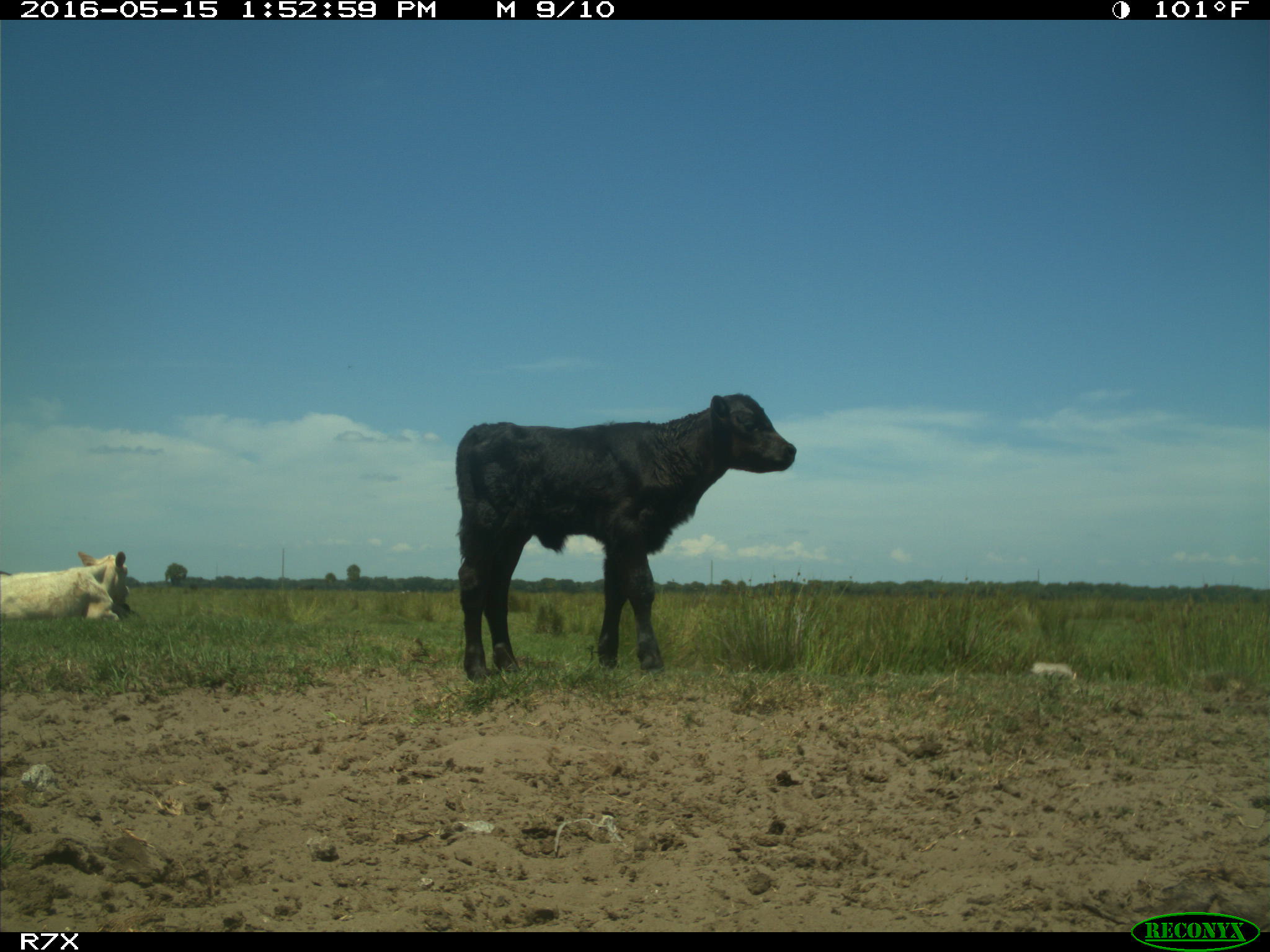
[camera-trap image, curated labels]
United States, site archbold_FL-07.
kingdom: Animalia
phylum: Chordata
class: Mammalia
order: Artiodactyla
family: Bovidae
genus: Bos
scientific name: Bos taurus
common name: domestic cow